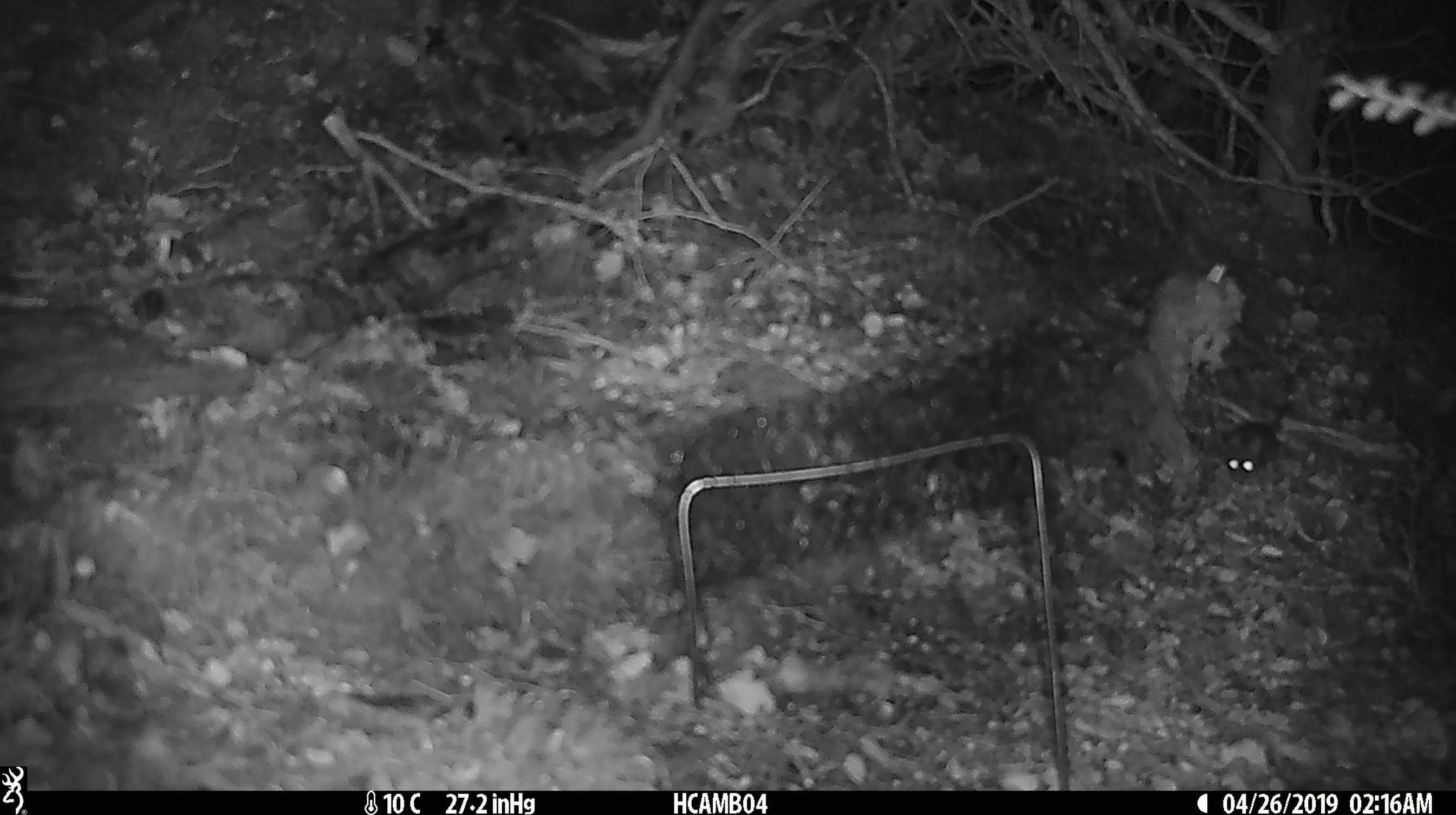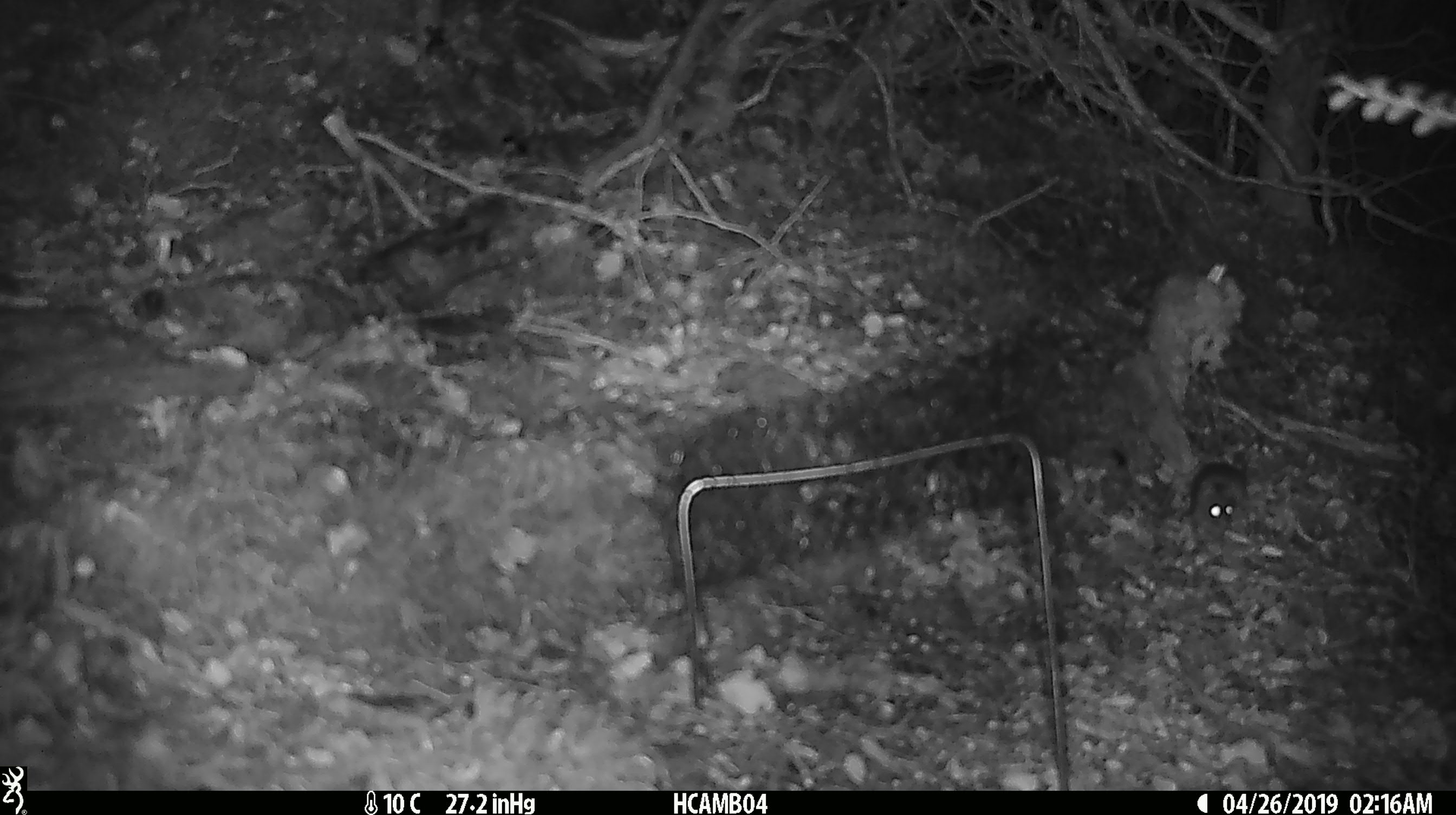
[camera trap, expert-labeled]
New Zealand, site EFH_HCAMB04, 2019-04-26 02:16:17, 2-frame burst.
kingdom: Animalia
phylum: Chordata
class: Mammalia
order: Rodentia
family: Muridae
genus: Mus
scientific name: Mus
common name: mouse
Mouse (Mus).